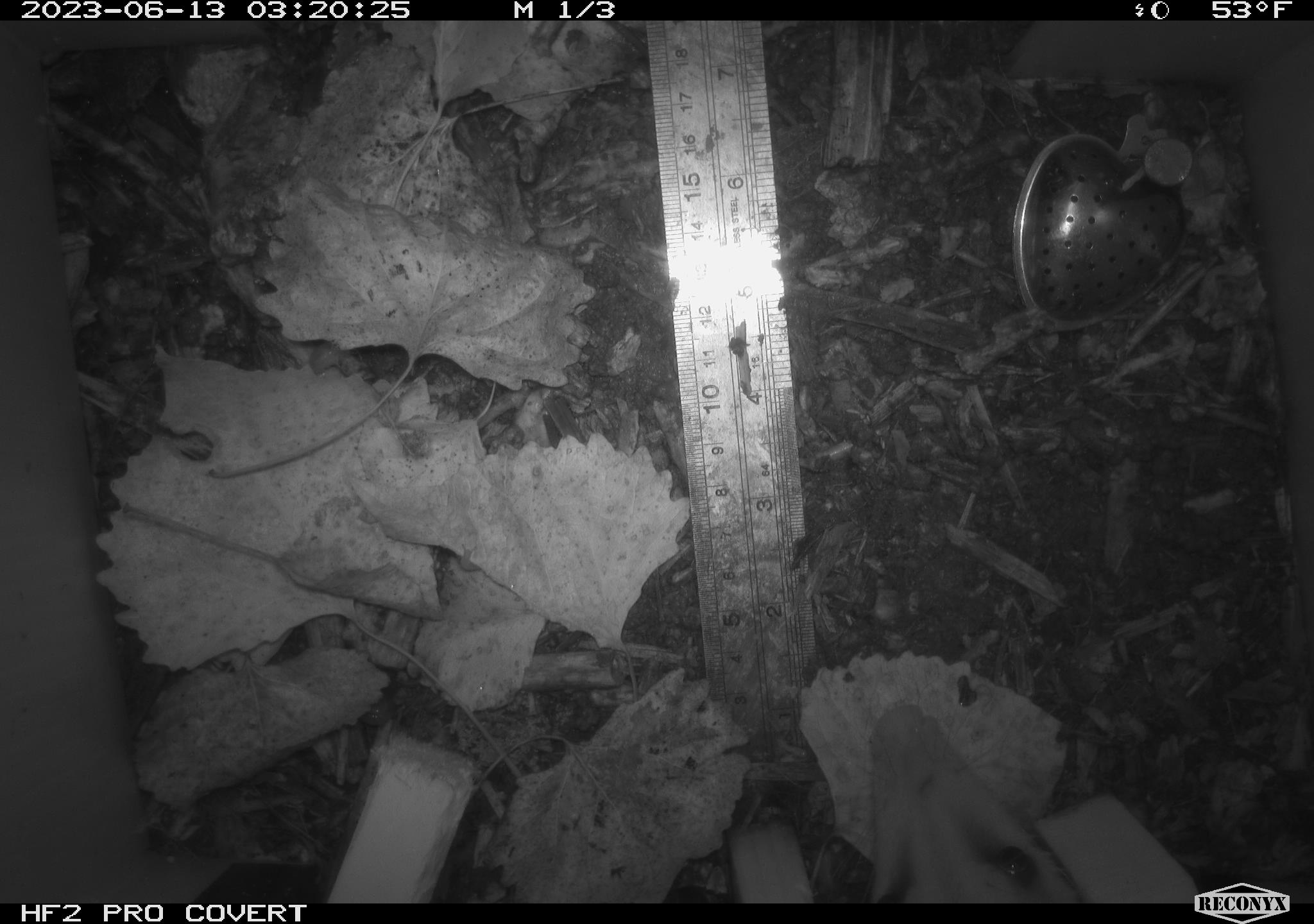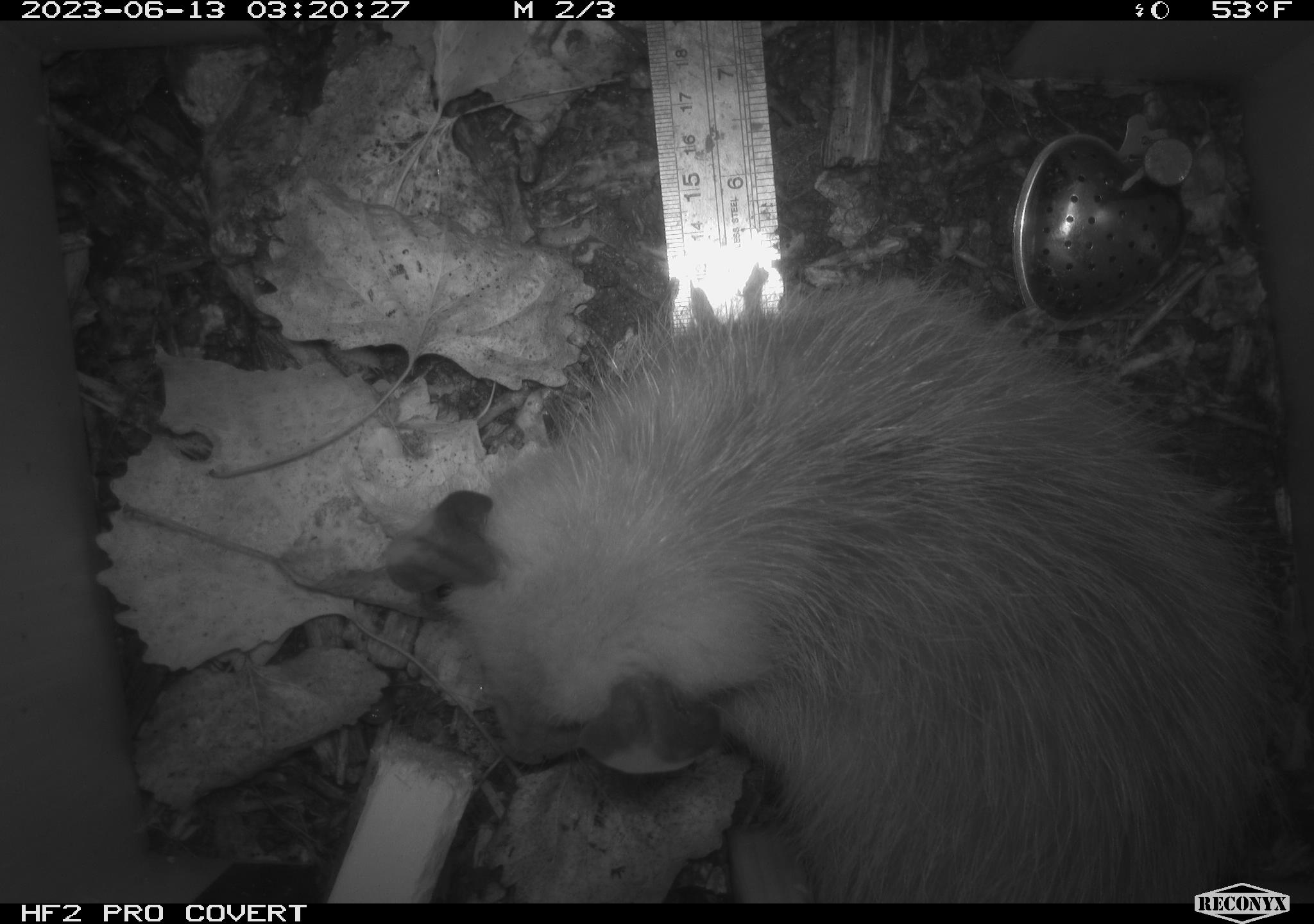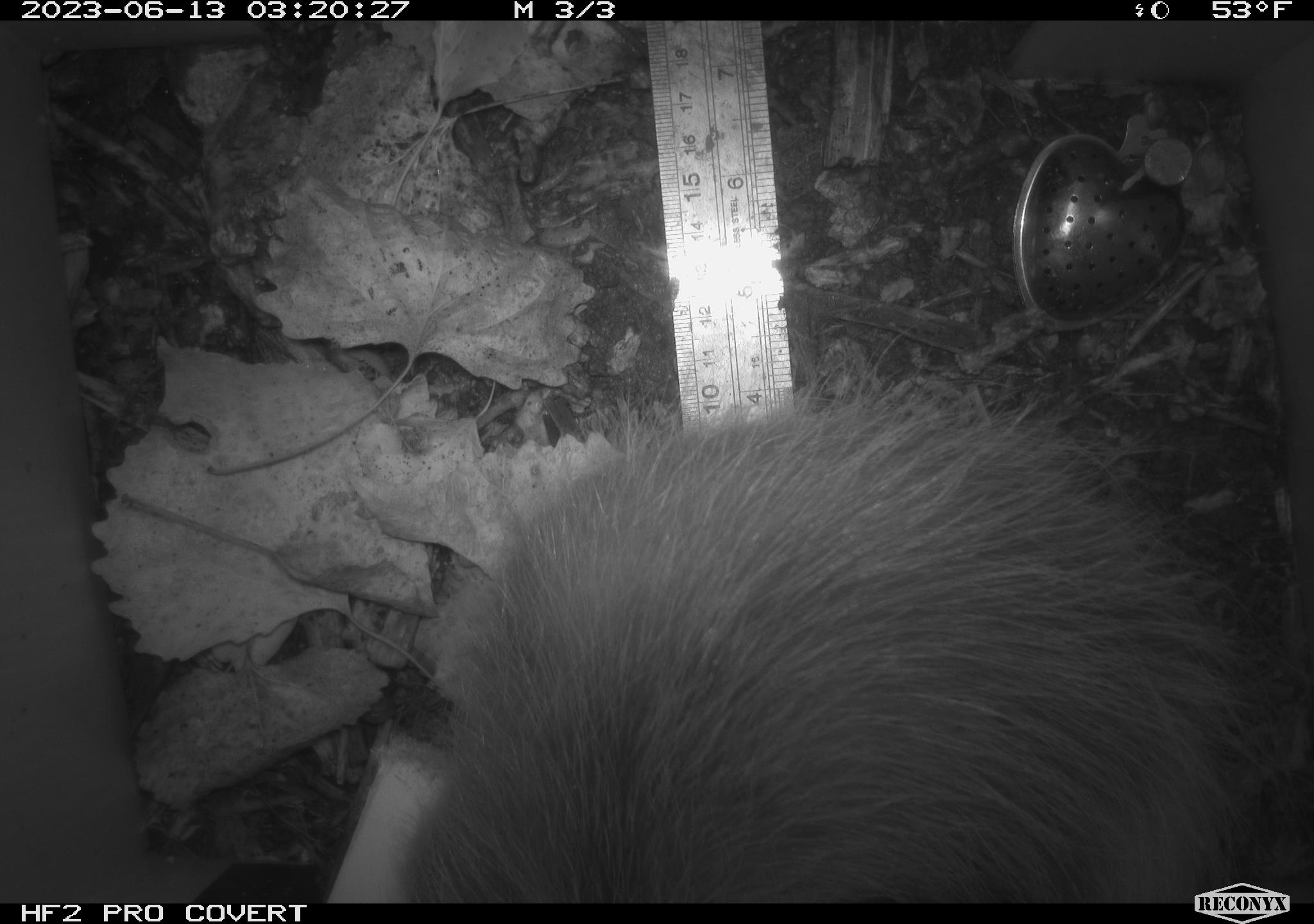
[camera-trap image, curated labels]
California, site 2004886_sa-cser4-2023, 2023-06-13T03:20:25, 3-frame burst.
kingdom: Animalia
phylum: Chordata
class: Mammalia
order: Didelphimorphia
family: Didelphidae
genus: Didelphis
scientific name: Didelphis virginiana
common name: virginia opossum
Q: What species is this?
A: Virginia opossum (Didelphis virginiana).